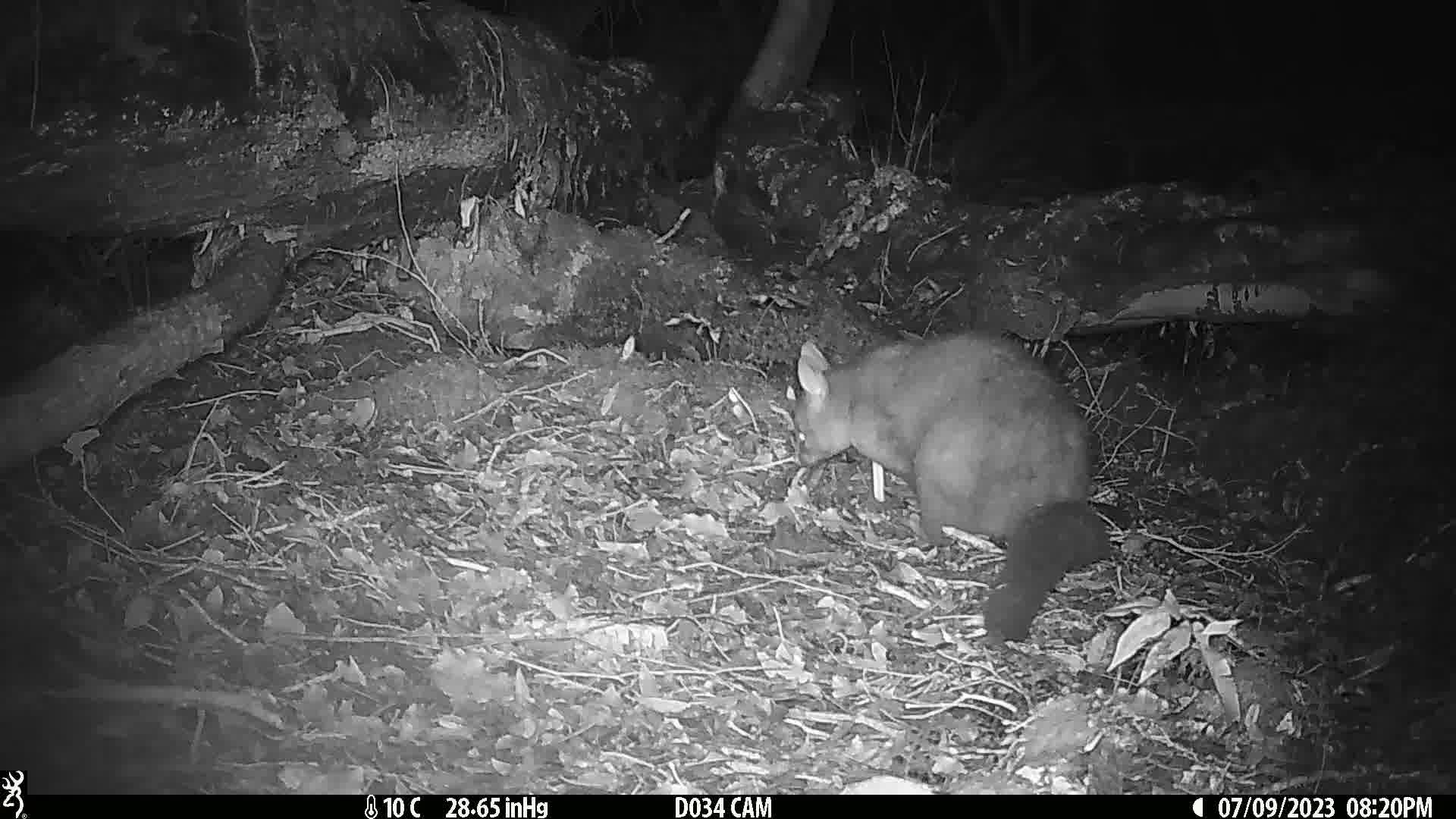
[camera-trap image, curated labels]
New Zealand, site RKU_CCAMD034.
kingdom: Animalia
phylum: Chordata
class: Mammalia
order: Diprotodontia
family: Phalangeridae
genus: Trichosurus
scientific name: Trichosurus vulpecula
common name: common brushtail possum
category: possum